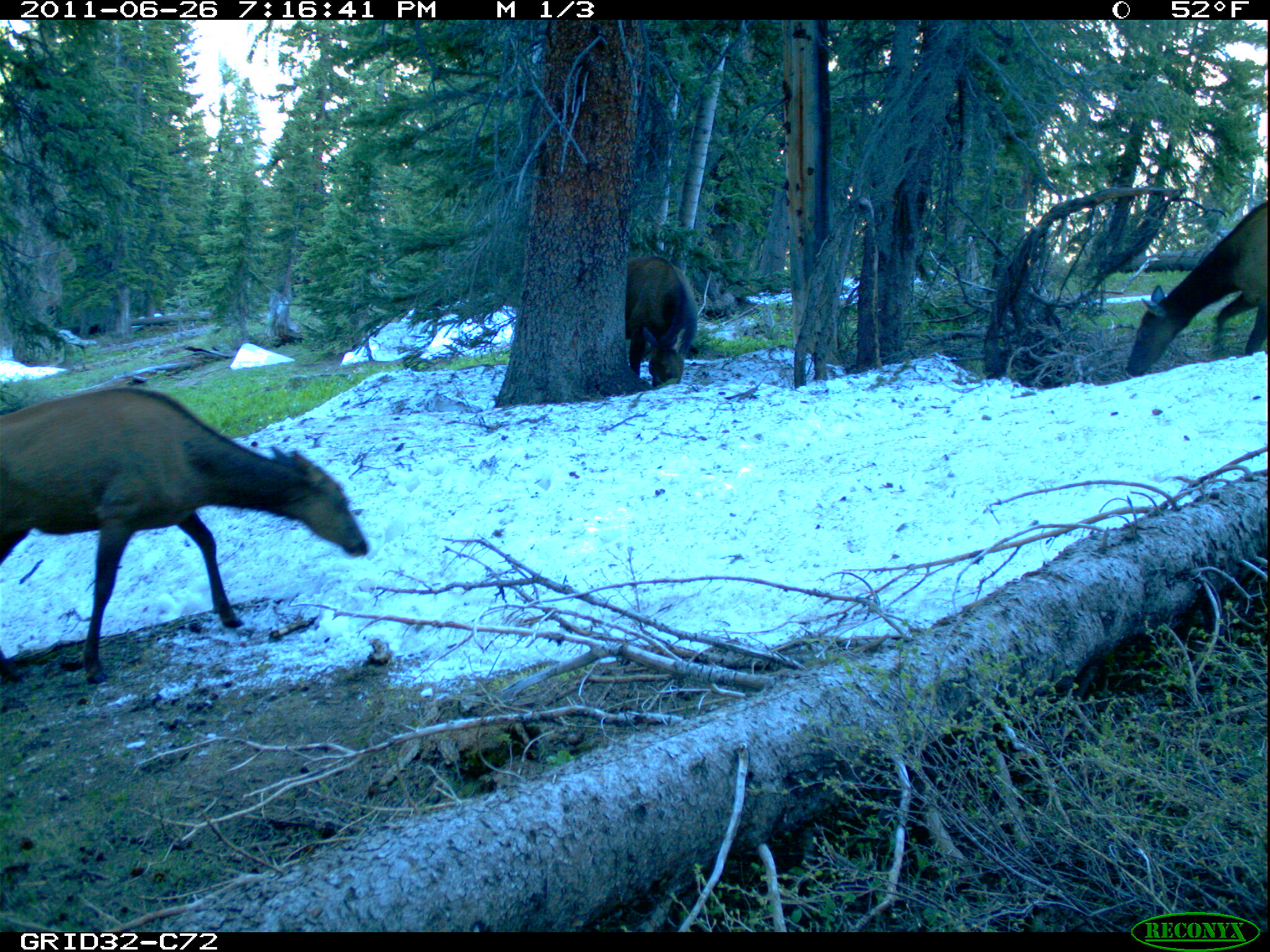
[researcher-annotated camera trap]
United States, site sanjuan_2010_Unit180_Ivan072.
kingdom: Animalia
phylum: Chordata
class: Mammalia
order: Artiodactyla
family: Cervidae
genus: Cervus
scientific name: Cervus elaphus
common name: red deer